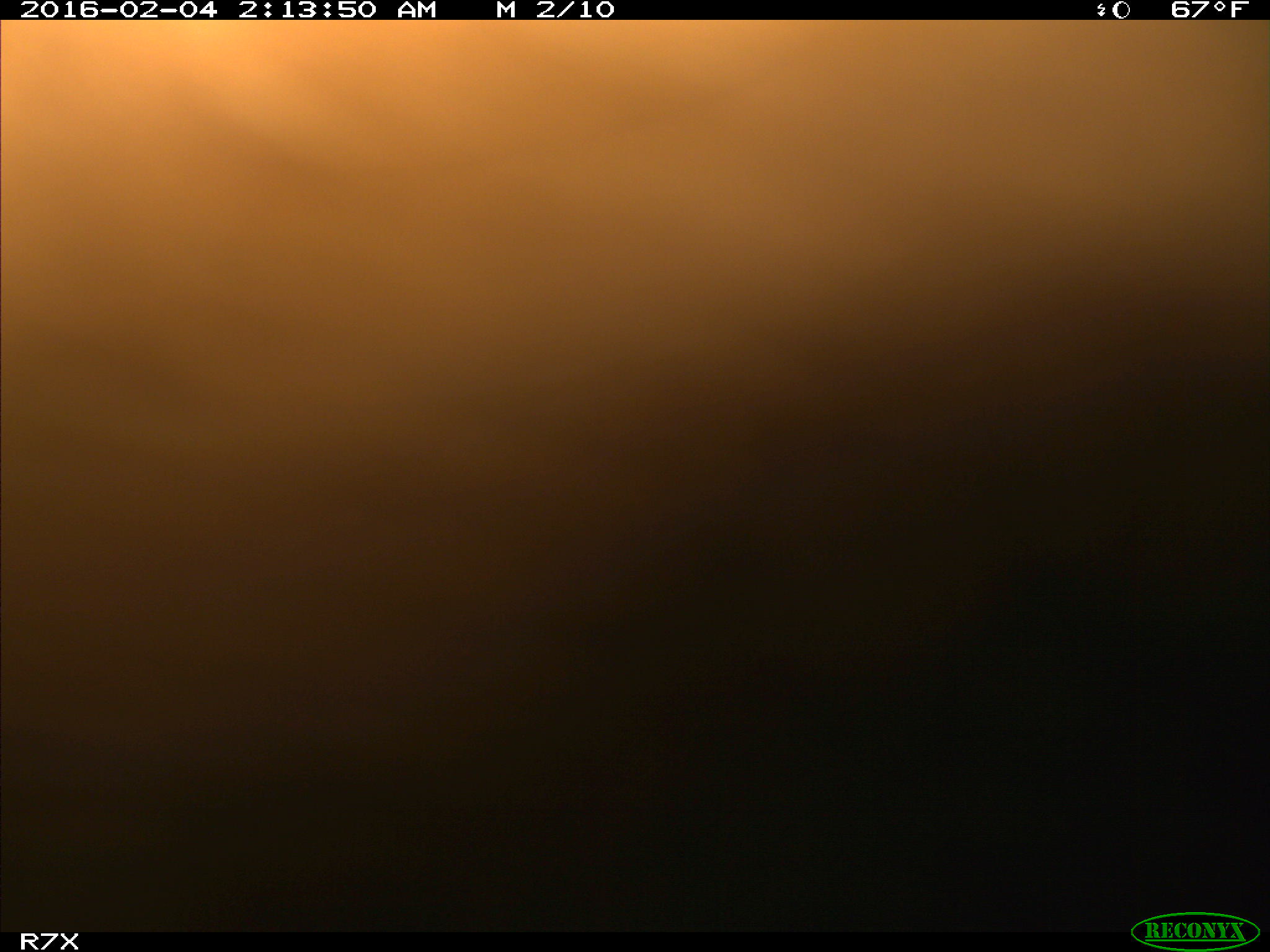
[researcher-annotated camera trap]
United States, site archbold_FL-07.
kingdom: Animalia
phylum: Chordata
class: Mammalia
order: Artiodactyla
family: Bovidae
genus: Bos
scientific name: Bos taurus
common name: domestic cow